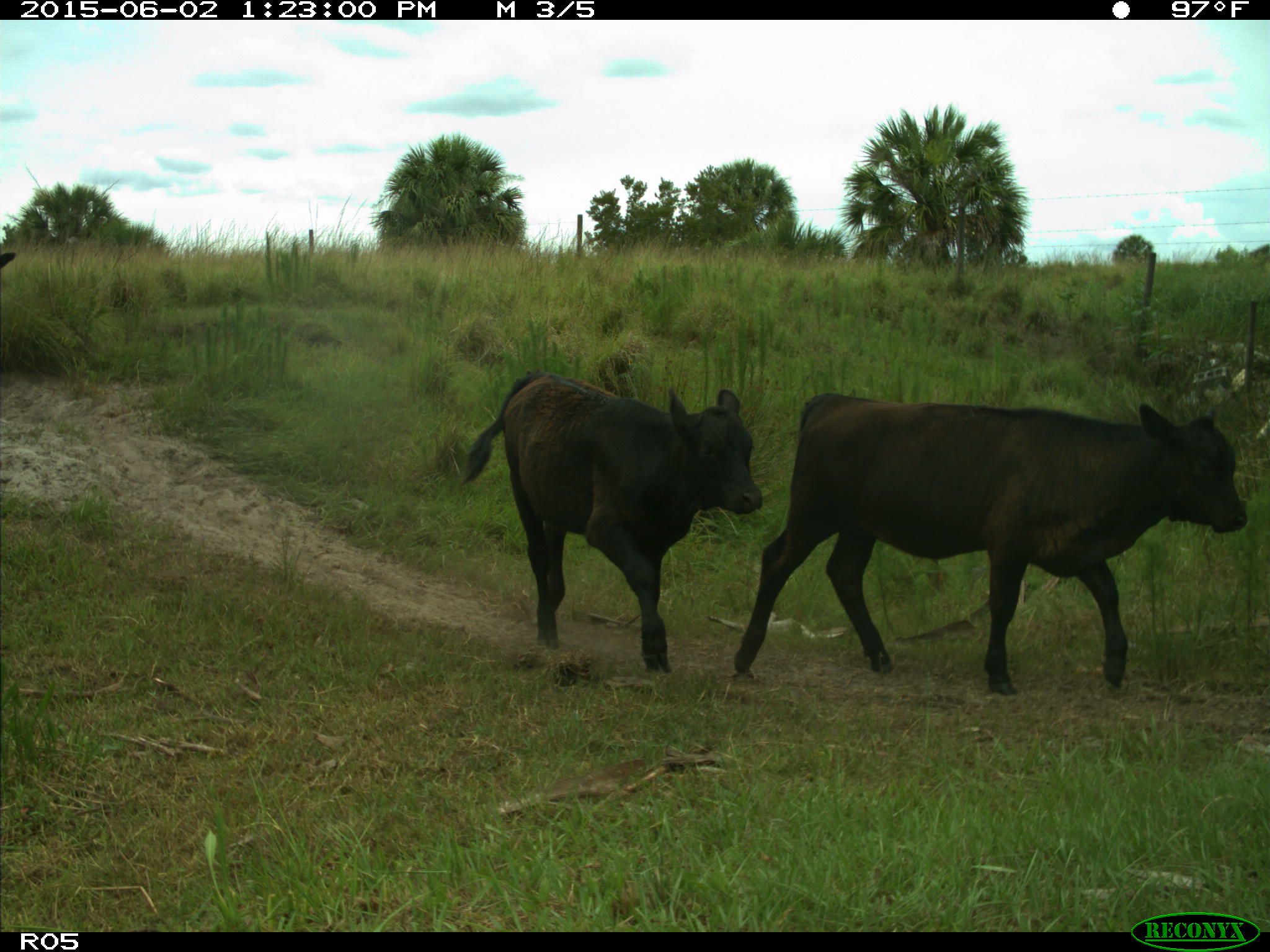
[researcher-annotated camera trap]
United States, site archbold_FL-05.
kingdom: Animalia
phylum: Chordata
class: Mammalia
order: Artiodactyla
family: Bovidae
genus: Bos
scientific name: Bos taurus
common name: domestic cow